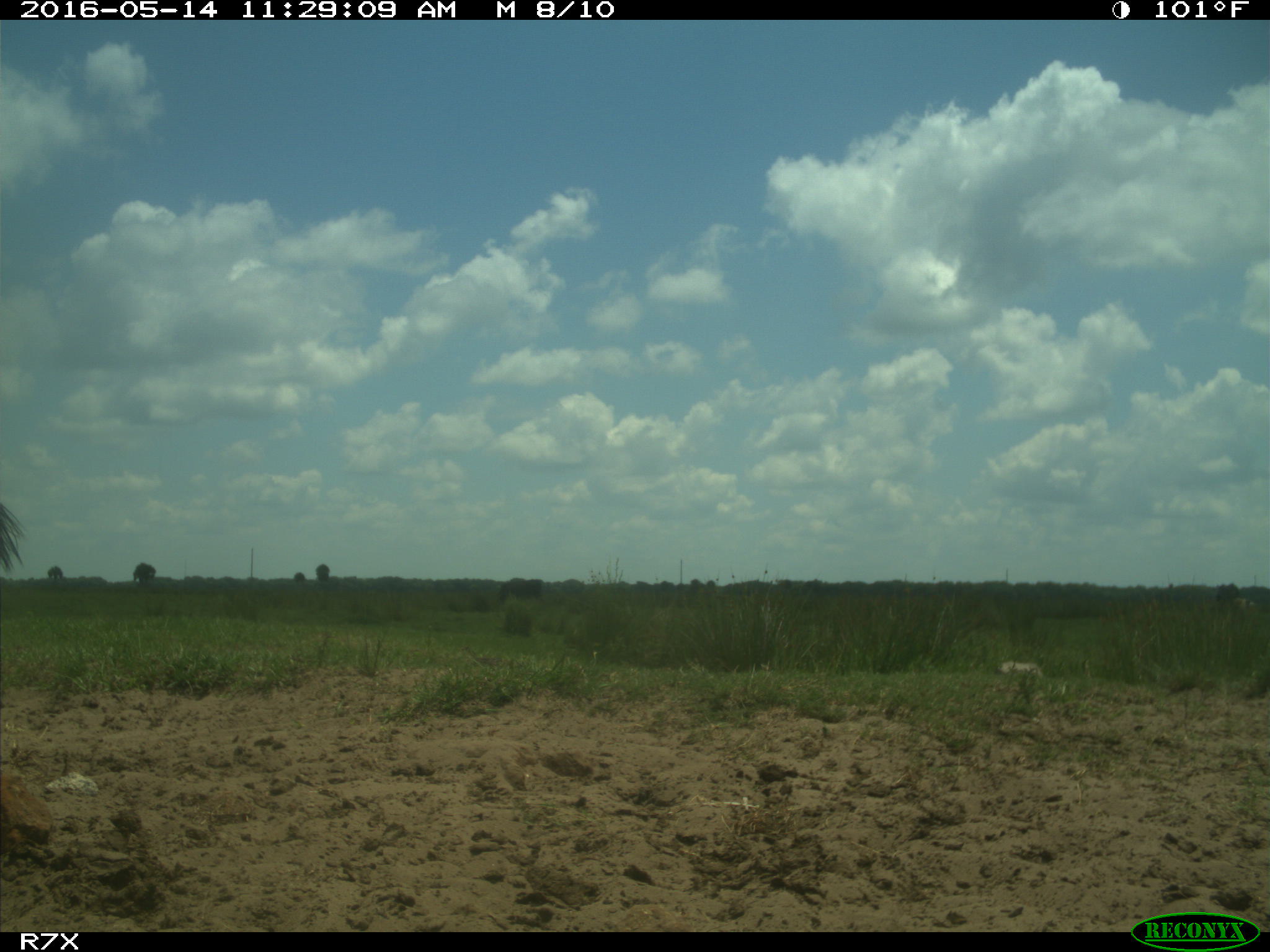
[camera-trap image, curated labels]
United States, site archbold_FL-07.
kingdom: Animalia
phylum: Chordata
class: Mammalia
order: Artiodactyla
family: Bovidae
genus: Bos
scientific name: Bos taurus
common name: domestic cow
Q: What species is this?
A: Bos taurus (domestic cow).